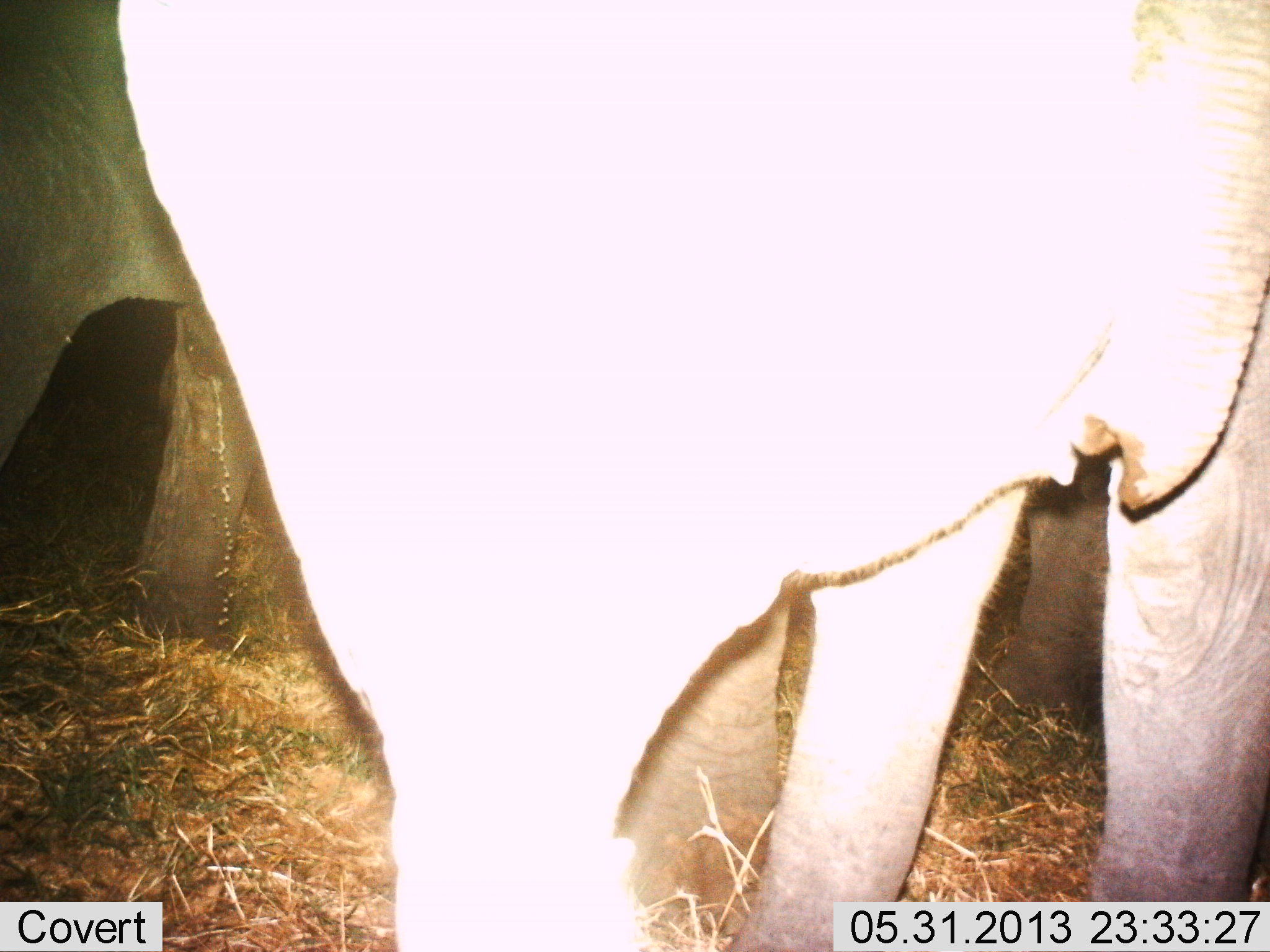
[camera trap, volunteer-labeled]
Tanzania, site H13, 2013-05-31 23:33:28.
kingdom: Animalia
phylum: Chordata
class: Mammalia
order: Proboscidea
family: Elephantidae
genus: Loxodonta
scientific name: Loxodonta africana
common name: african bush elephant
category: elephant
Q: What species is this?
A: Elephant (african bush elephant) (Loxodonta africana).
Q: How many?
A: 3.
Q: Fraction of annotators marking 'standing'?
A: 100%.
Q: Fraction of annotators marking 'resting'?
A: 0%.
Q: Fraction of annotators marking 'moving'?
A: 6%.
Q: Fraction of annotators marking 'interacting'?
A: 6%.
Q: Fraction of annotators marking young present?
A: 11%.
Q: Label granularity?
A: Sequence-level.